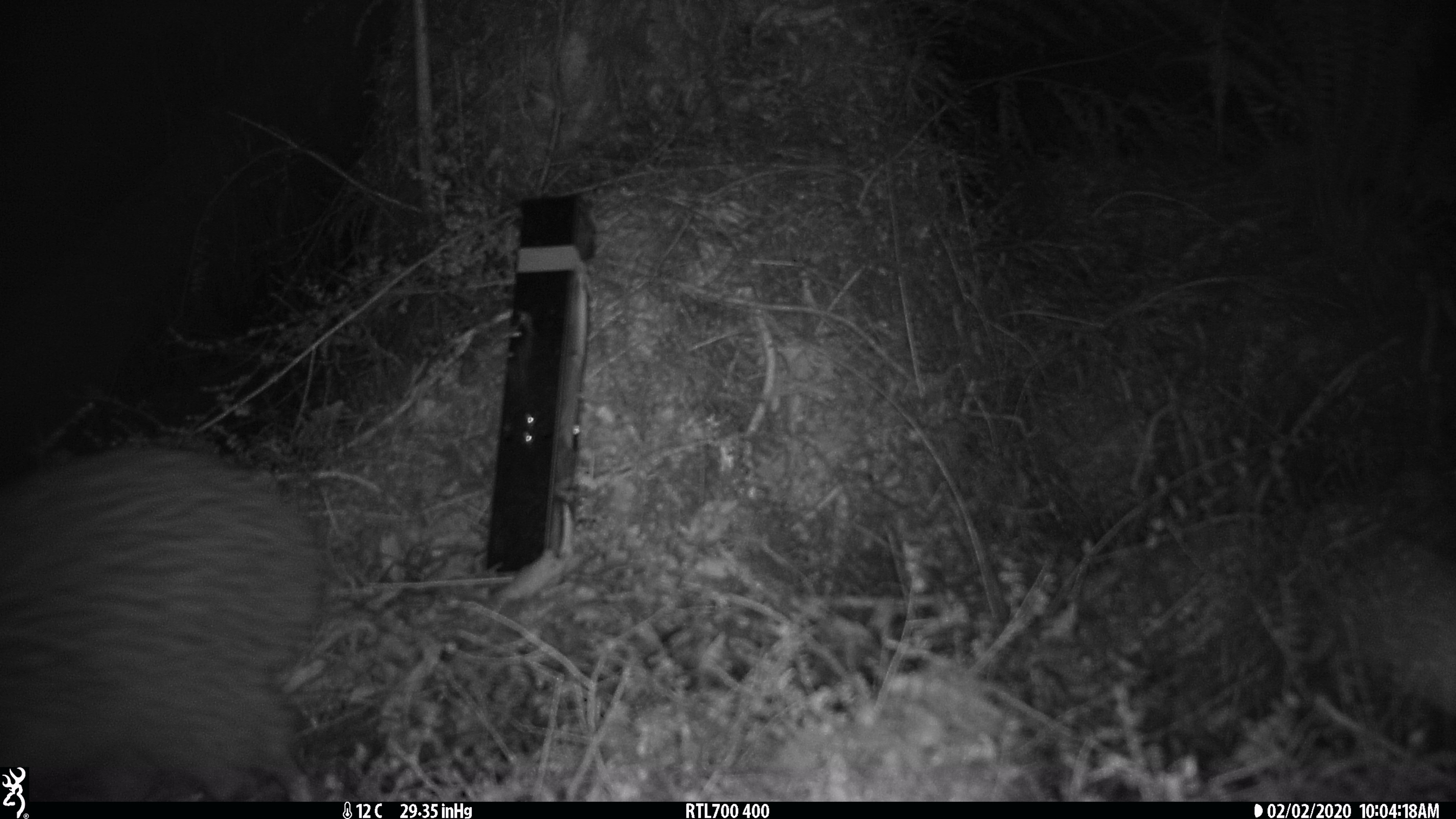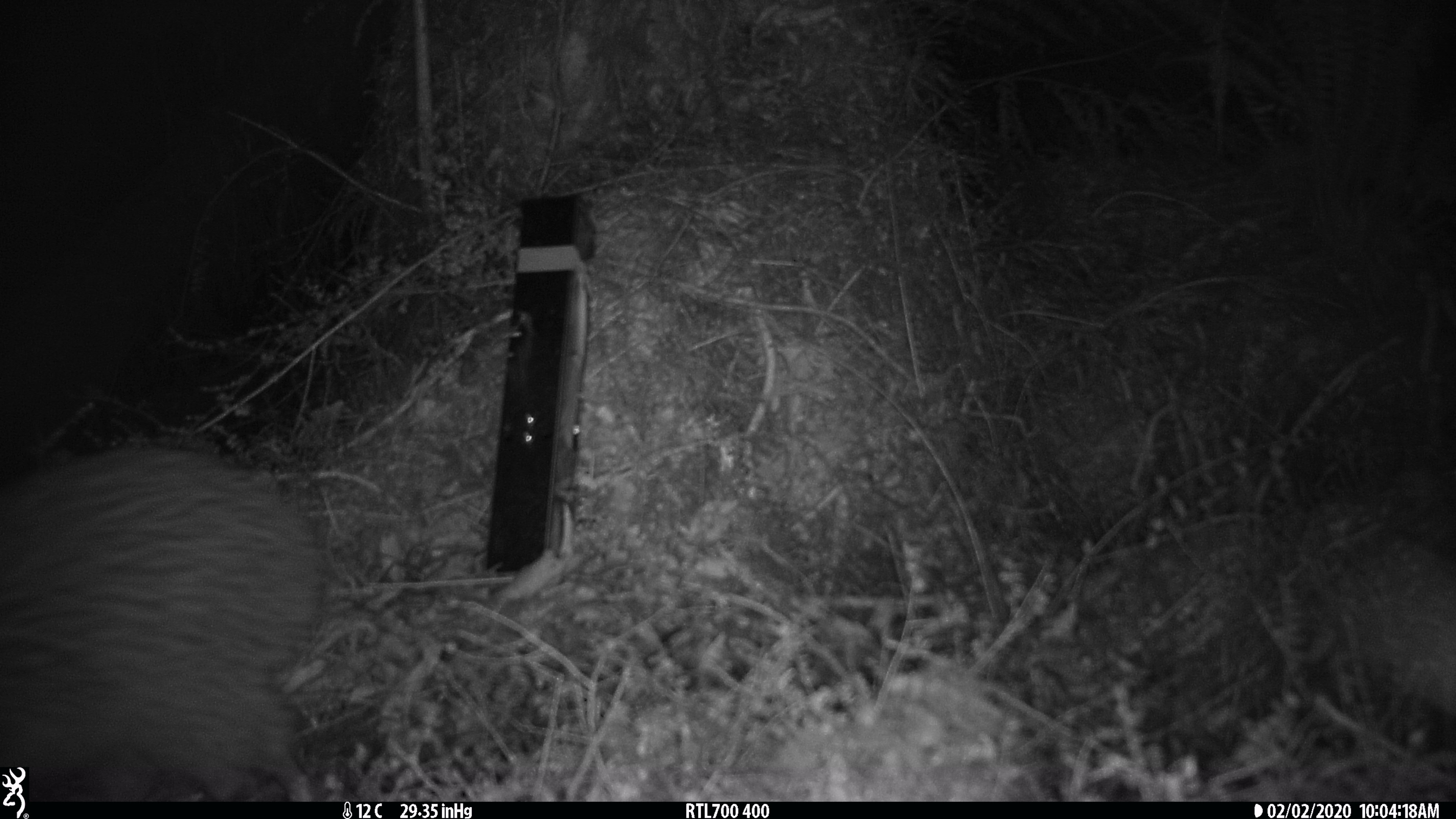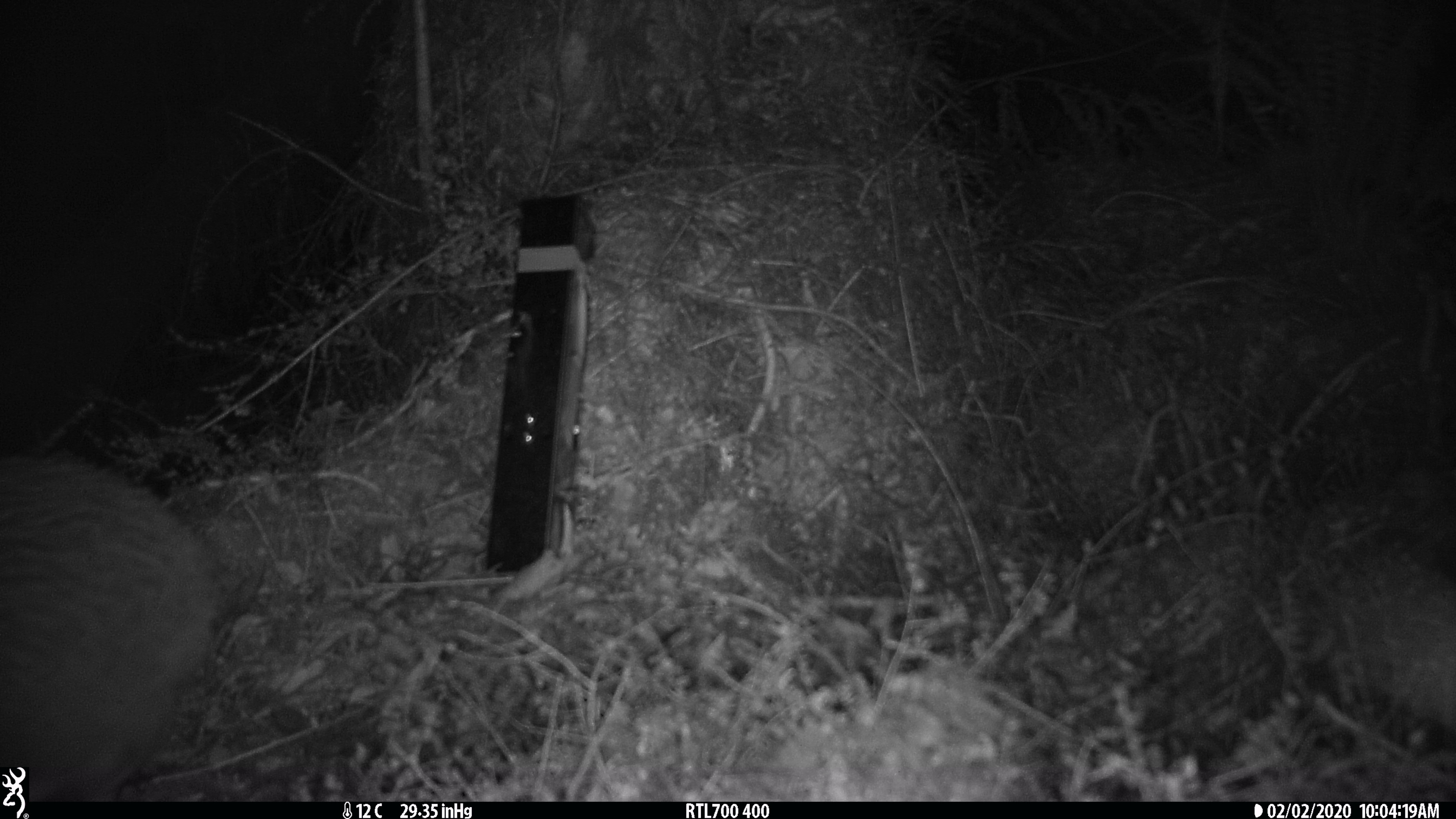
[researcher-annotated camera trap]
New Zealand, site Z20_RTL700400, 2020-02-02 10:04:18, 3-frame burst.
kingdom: Animalia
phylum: Chordata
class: Aves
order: Apterygiformes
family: Apterygidae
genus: Apteryx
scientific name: Apteryx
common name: kiwi